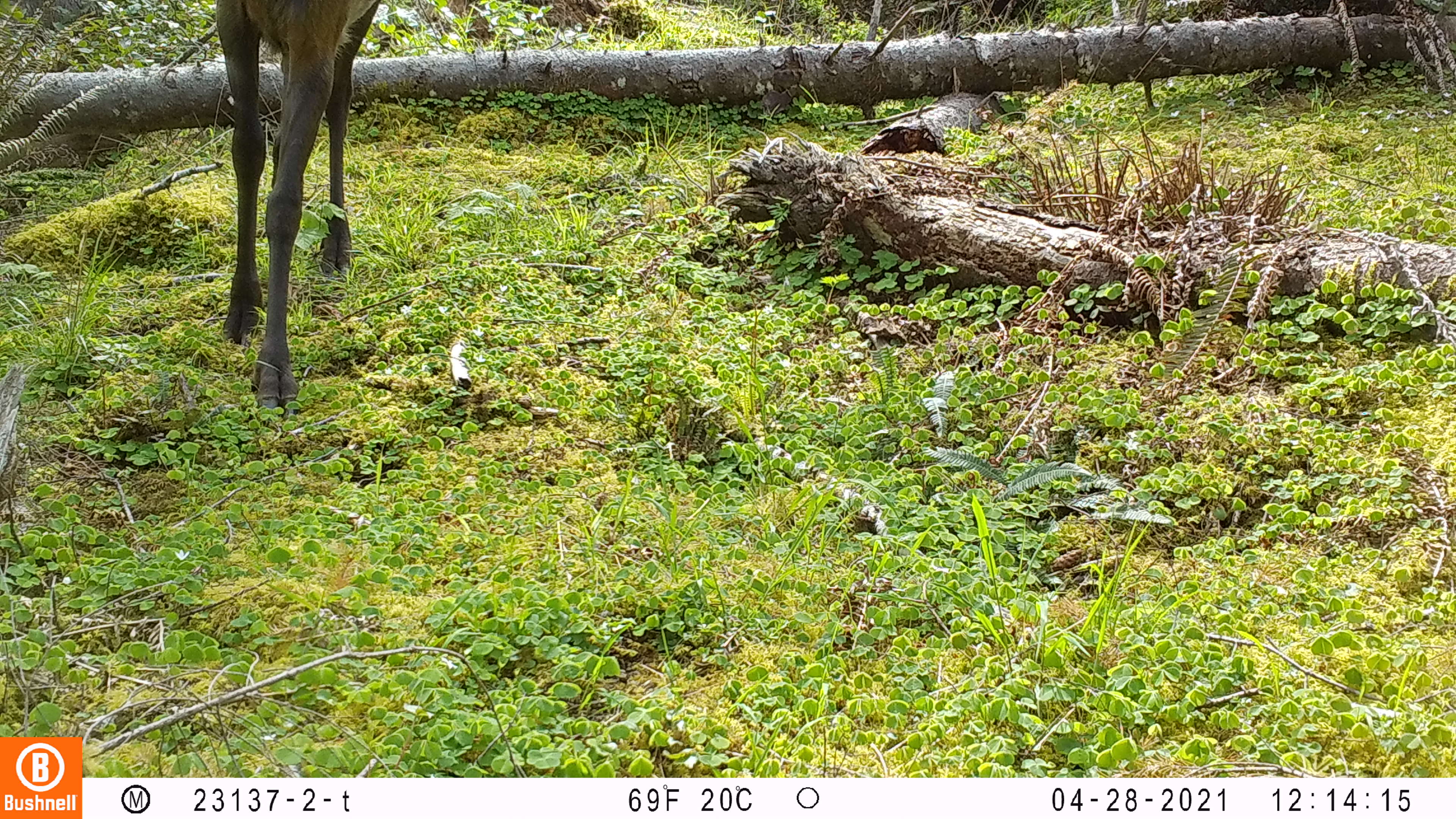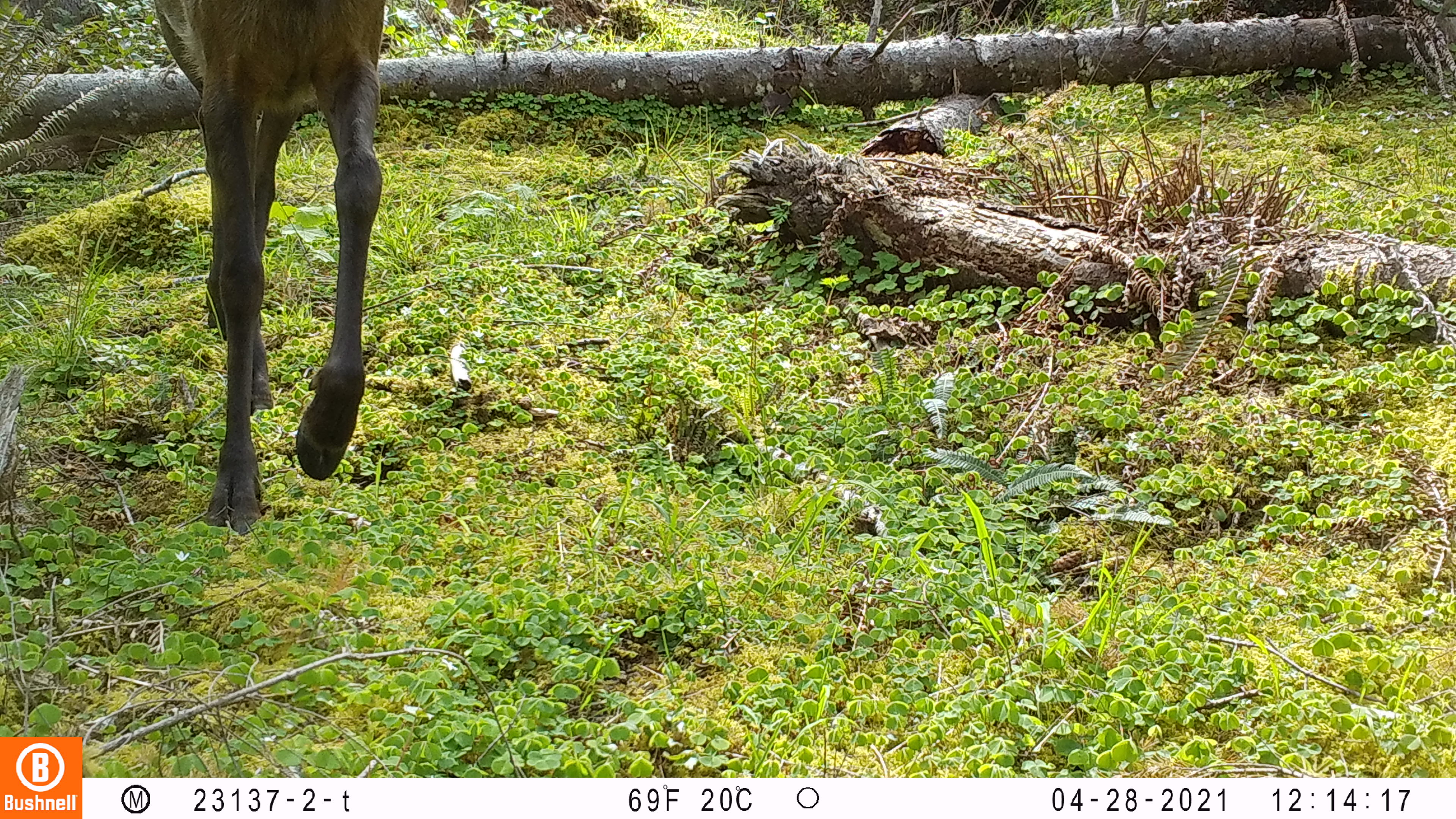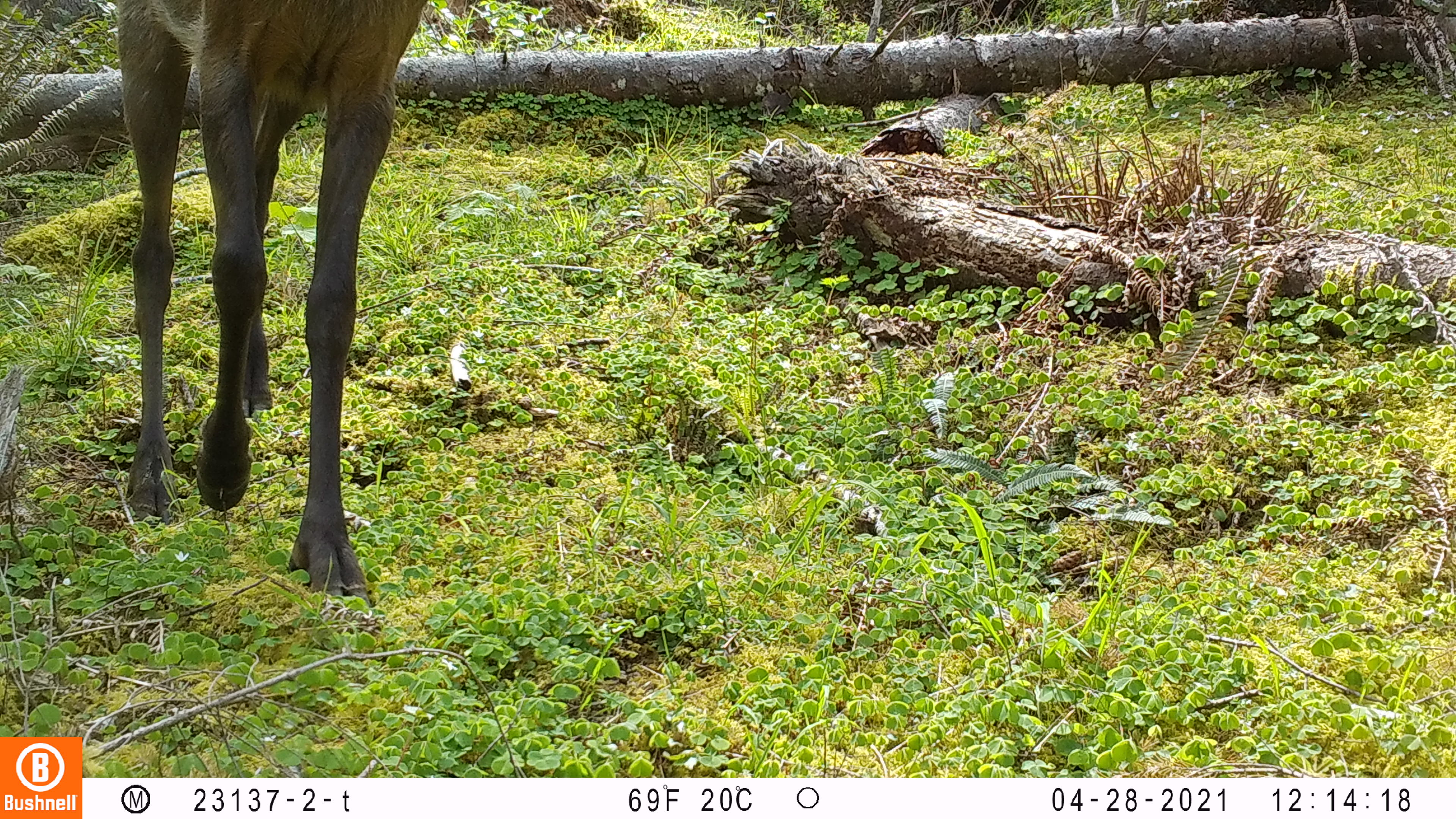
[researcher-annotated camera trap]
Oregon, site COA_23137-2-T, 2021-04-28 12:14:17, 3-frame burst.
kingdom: Animalia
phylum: Chordata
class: Mammalia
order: Artiodactyla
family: Cervidae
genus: Cervus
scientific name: Cervus canadensis roosevelti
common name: roosevelt elk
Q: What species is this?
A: Roosevelt elk (Cervus canadensis roosevelti).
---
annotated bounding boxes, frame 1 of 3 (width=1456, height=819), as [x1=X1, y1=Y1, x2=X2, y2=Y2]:
roosevelt elk: [x1=205, y1=4, x2=383, y2=416]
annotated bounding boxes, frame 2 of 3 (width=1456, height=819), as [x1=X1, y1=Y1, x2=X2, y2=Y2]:
roosevelt elk: [x1=151, y1=1, x2=389, y2=535]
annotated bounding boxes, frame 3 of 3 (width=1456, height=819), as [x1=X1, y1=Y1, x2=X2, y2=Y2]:
roosevelt elk: [x1=111, y1=1, x2=428, y2=621]